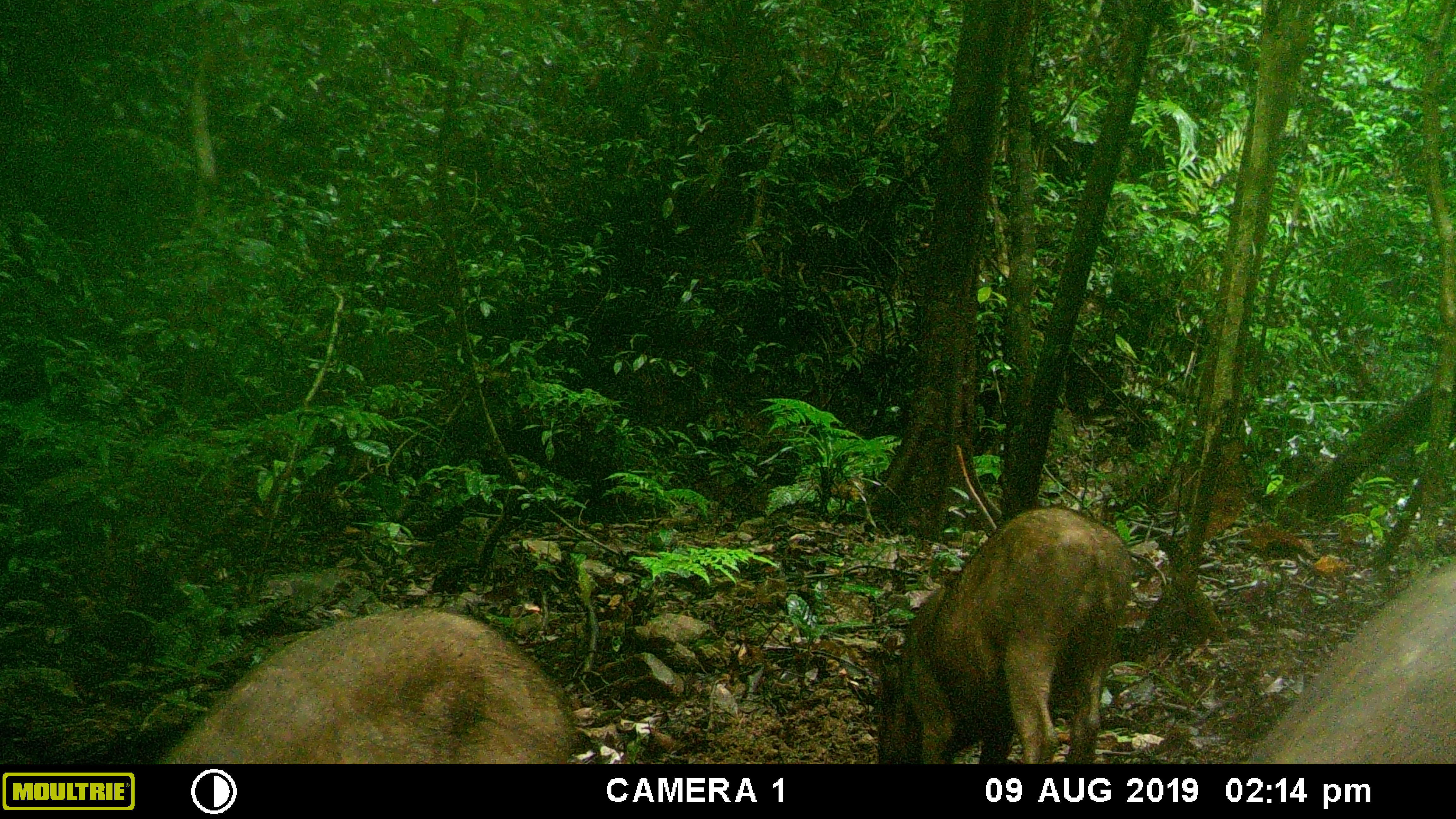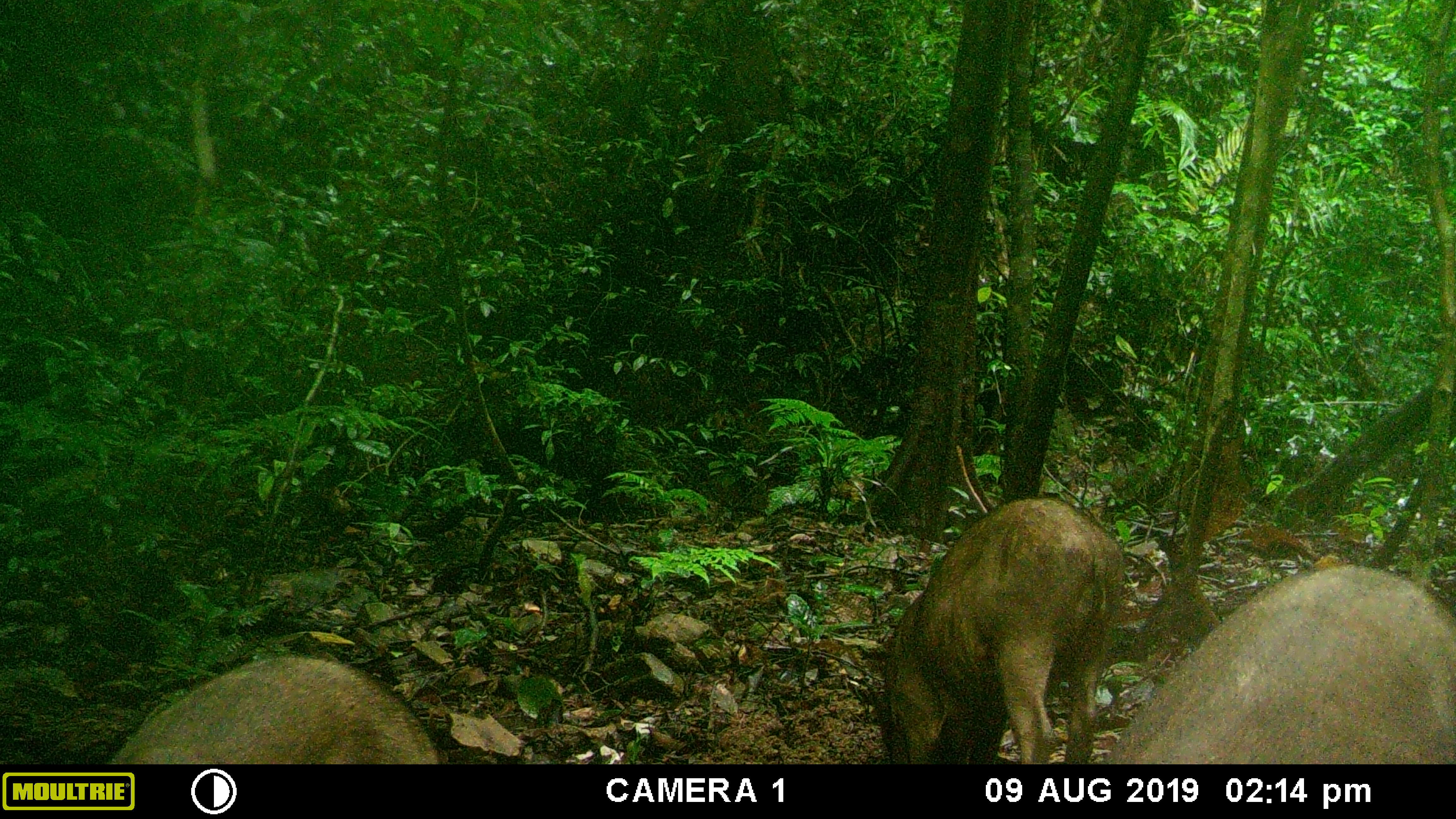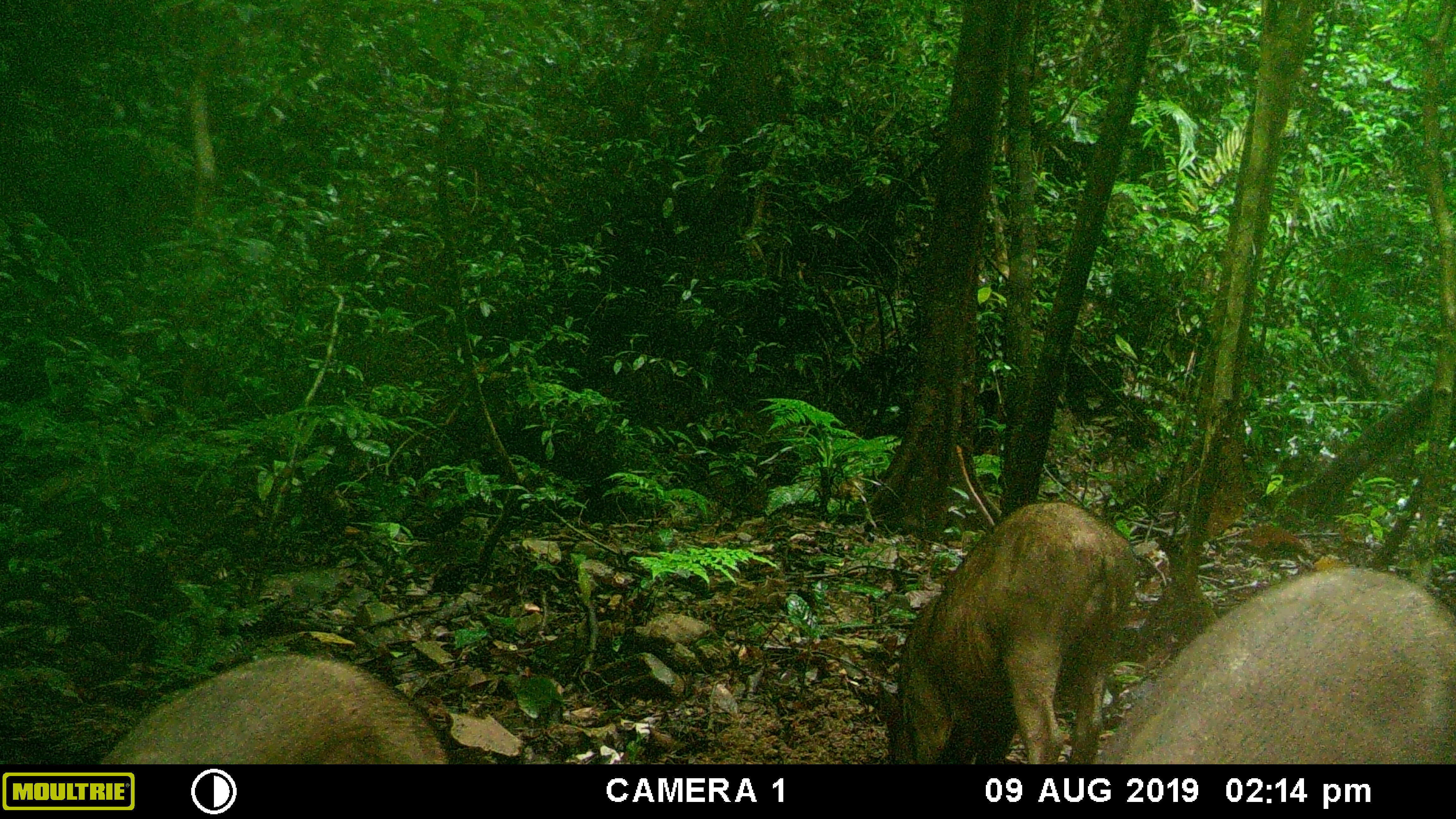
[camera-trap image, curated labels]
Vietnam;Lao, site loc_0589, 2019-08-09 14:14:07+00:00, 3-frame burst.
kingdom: Animalia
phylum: Chordata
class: Mammalia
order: Artiodactyla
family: Suidae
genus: Sus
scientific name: Sus scrofa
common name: eurasian wild pig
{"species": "eurasian wild pig (Sus scrofa)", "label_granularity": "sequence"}